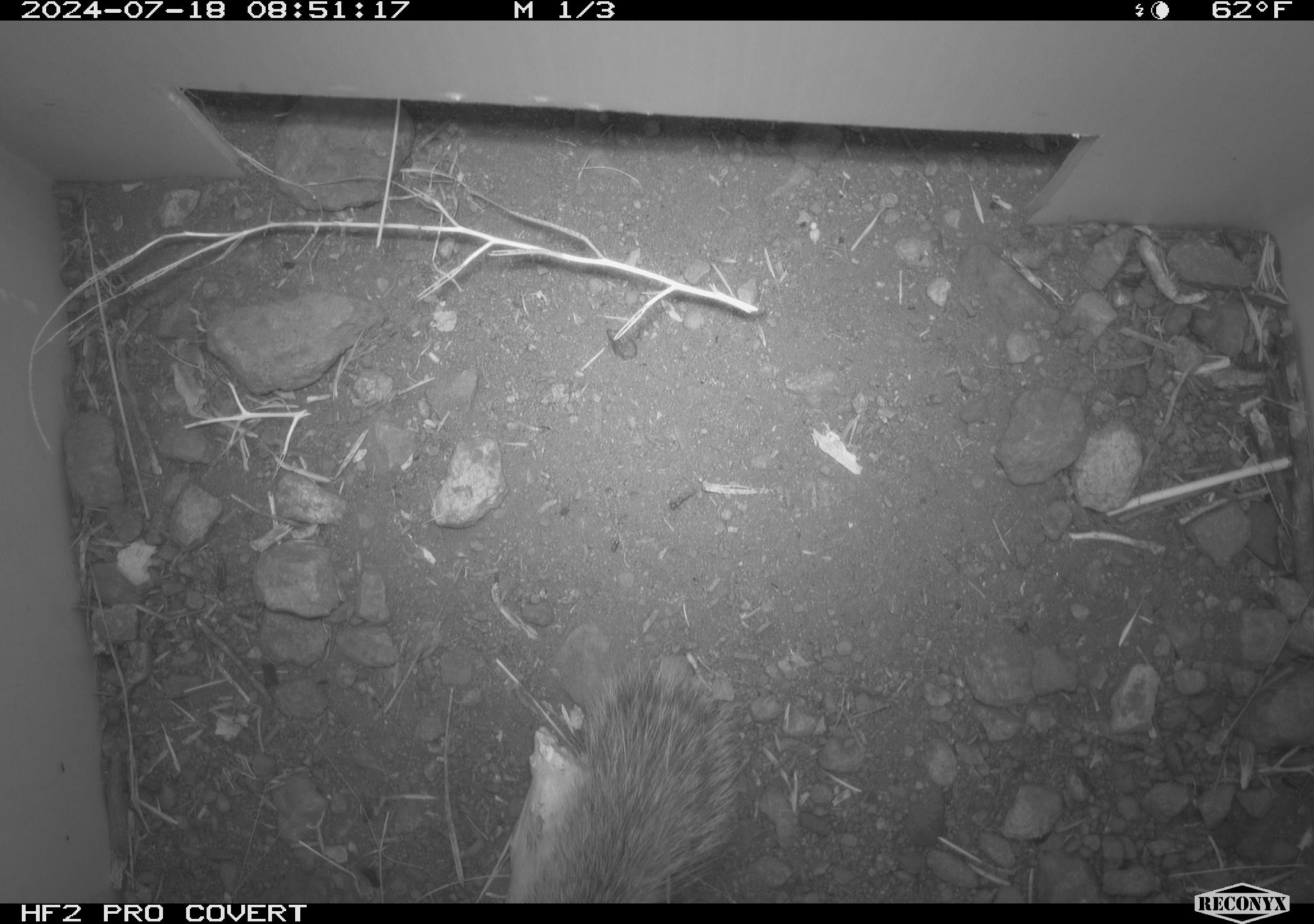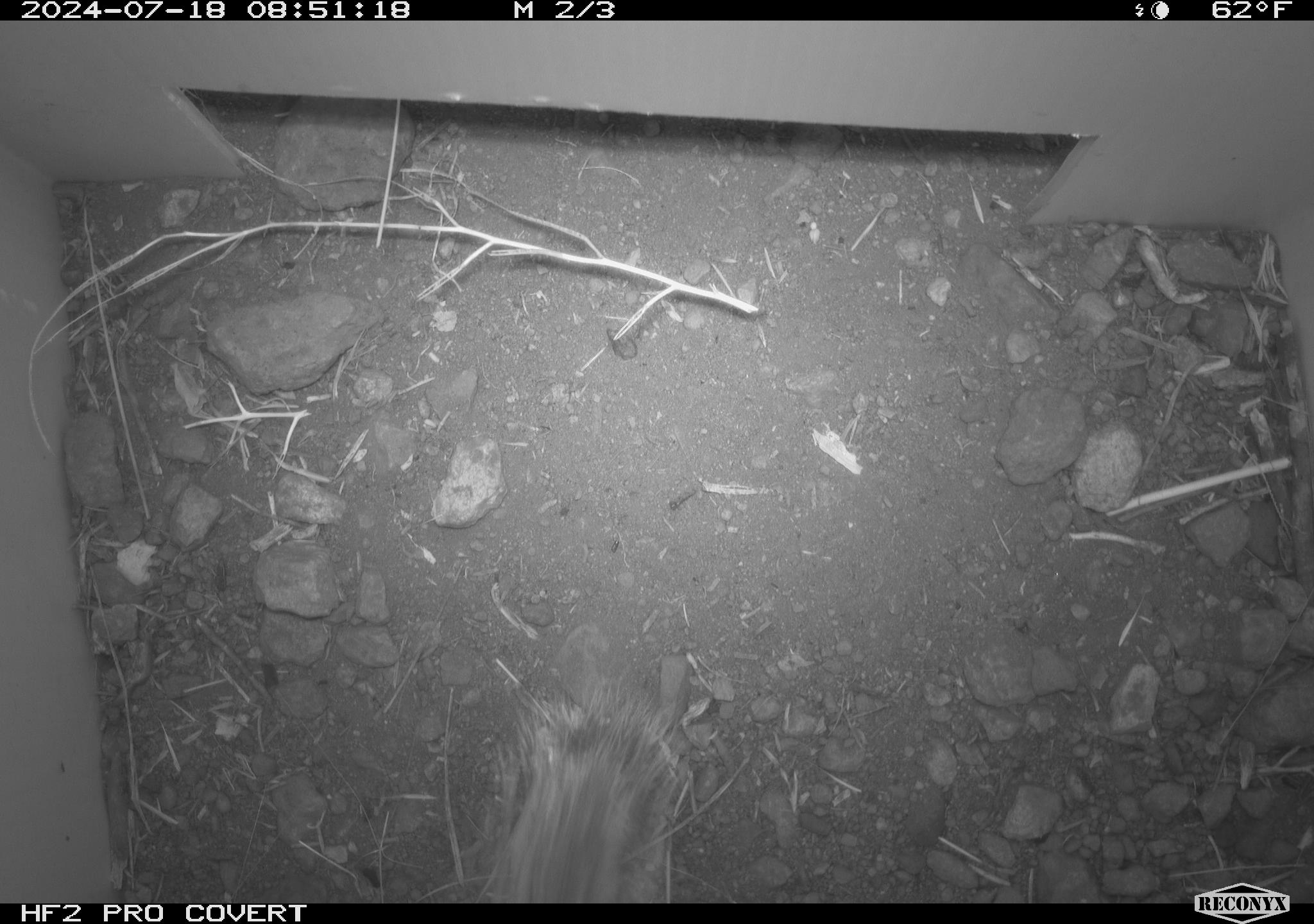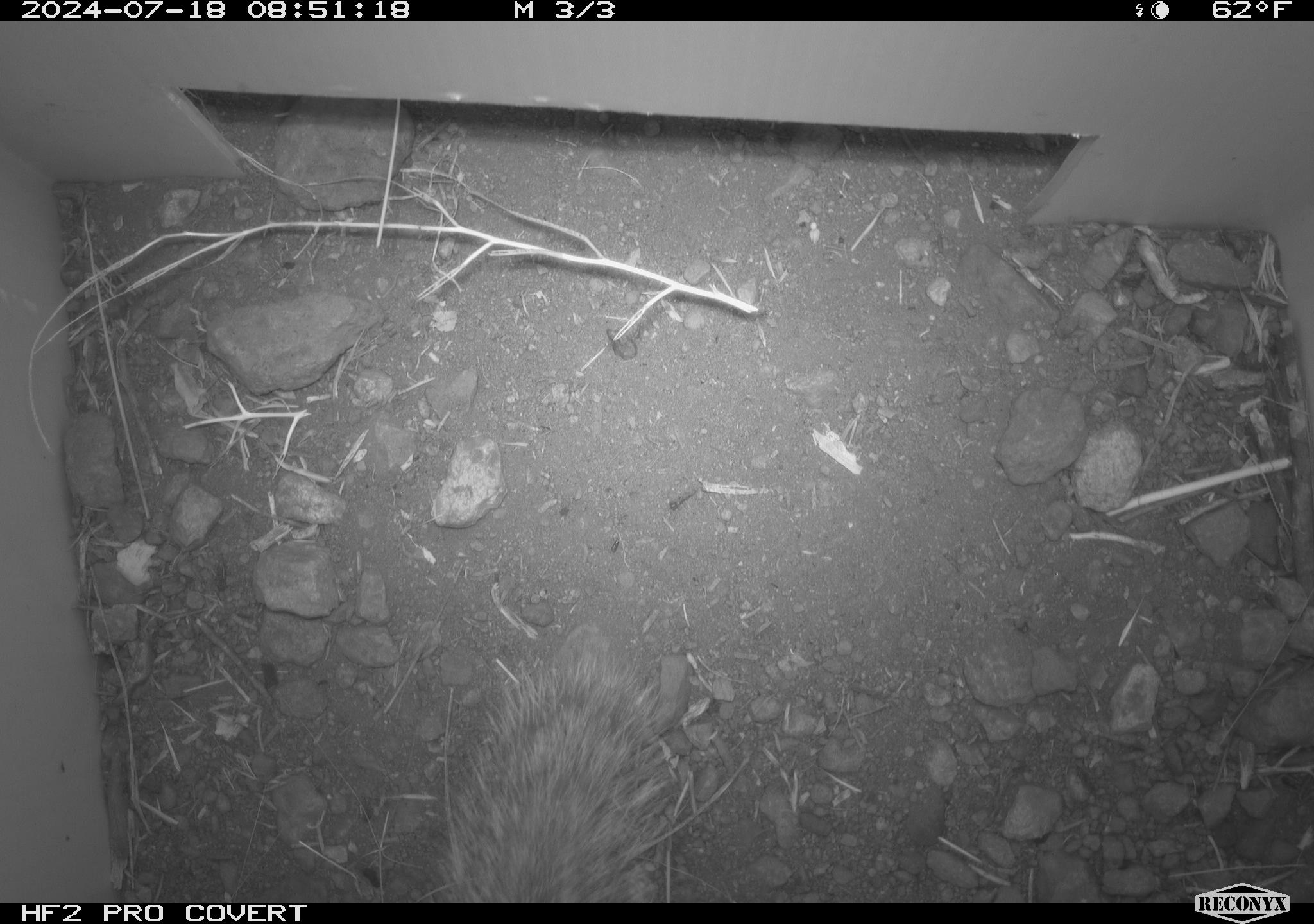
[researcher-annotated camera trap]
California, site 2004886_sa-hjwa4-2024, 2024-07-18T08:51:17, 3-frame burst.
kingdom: Animalia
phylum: Chordata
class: Mammalia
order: Rodentia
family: Sciuridae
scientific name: Sciuridae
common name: squirrels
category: sciuridae family